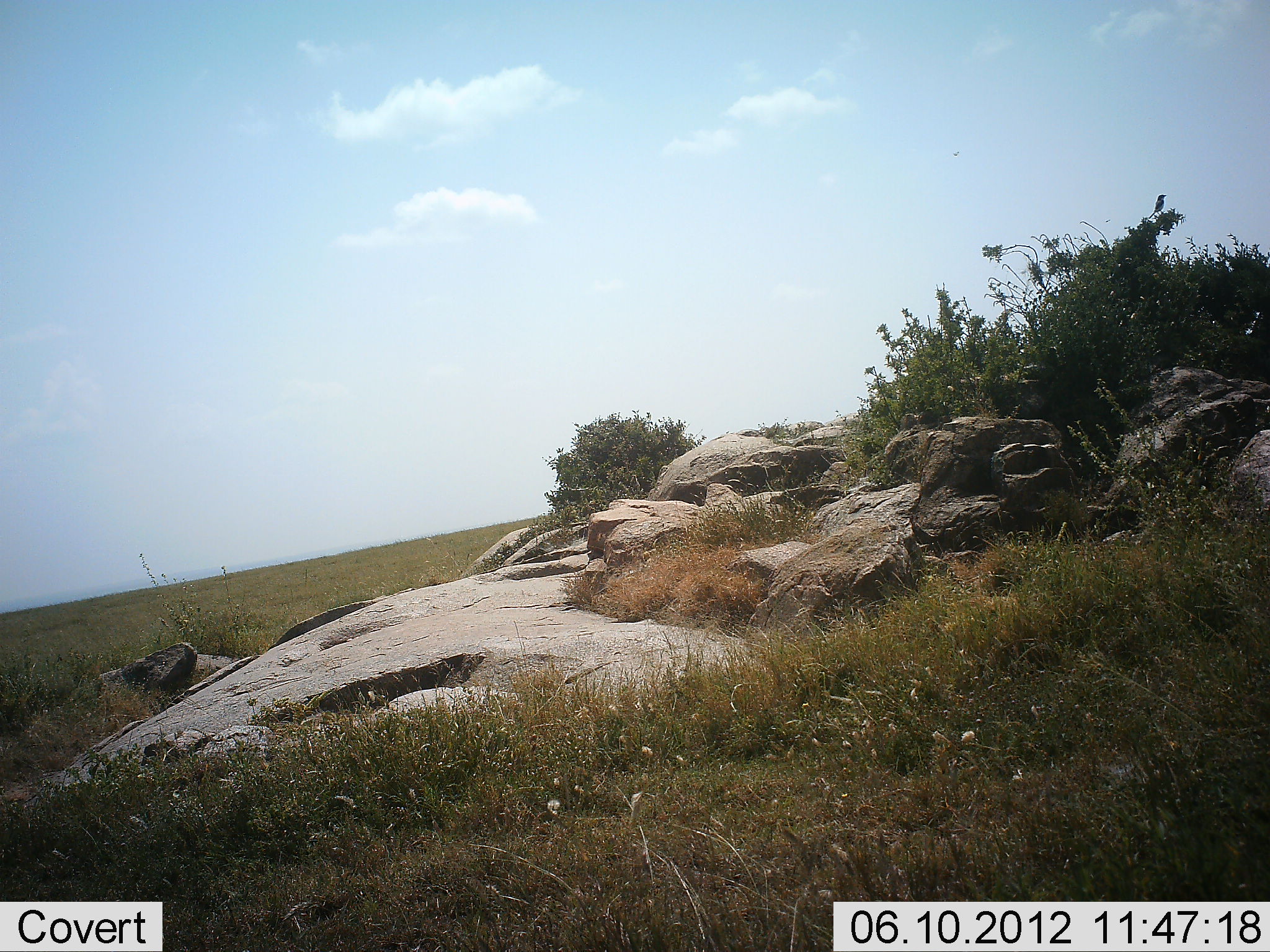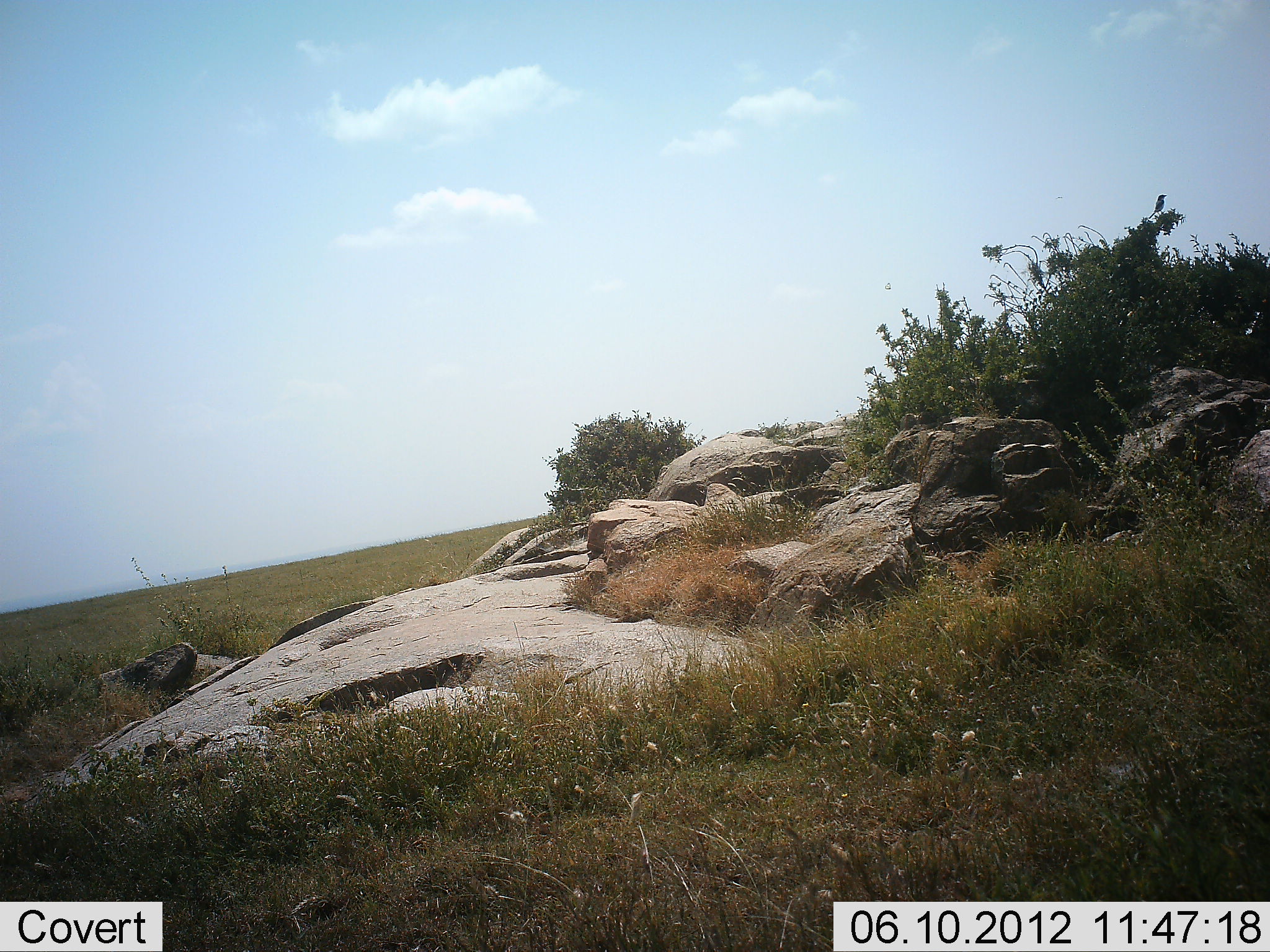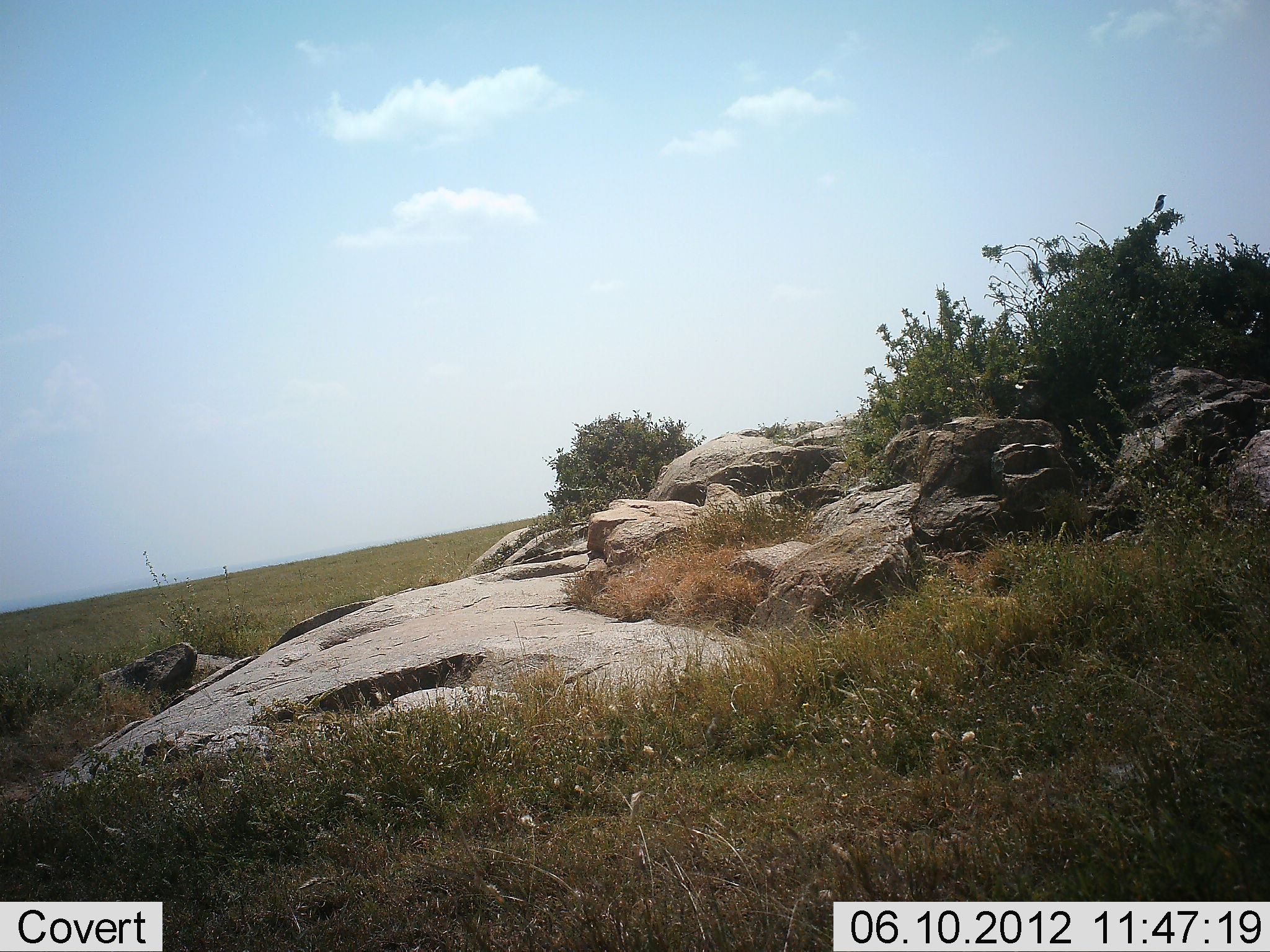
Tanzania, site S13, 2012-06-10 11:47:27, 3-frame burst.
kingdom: Animalia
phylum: Chordata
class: Aves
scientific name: Aves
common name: bird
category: otherbird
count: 1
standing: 50%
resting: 60%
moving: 0%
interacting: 0%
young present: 0%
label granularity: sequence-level